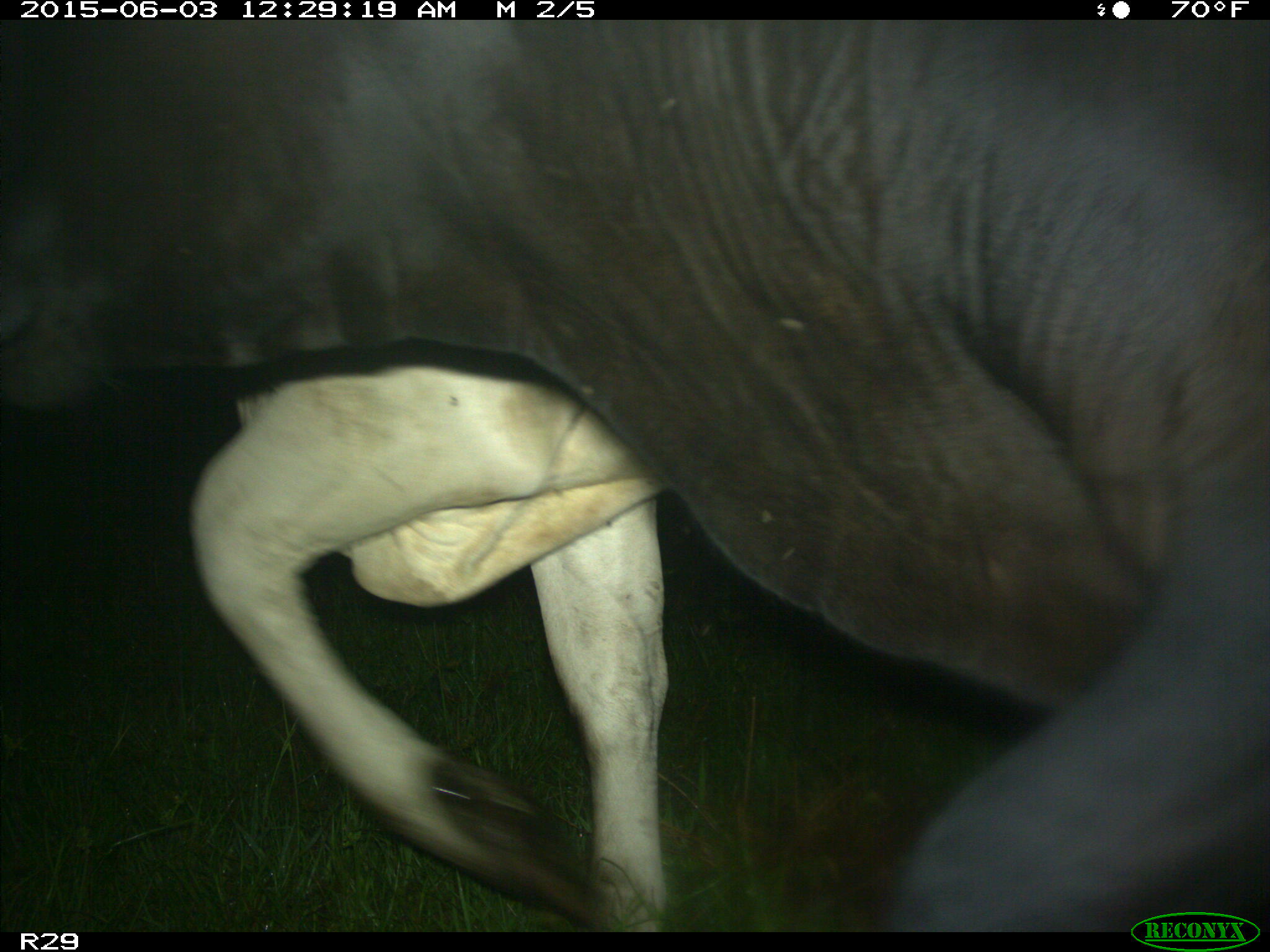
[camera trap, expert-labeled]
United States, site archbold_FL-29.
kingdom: Animalia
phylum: Chordata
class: Mammalia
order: Artiodactyla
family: Bovidae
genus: Bos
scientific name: Bos taurus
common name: domestic cow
Bos taurus (domestic cow).